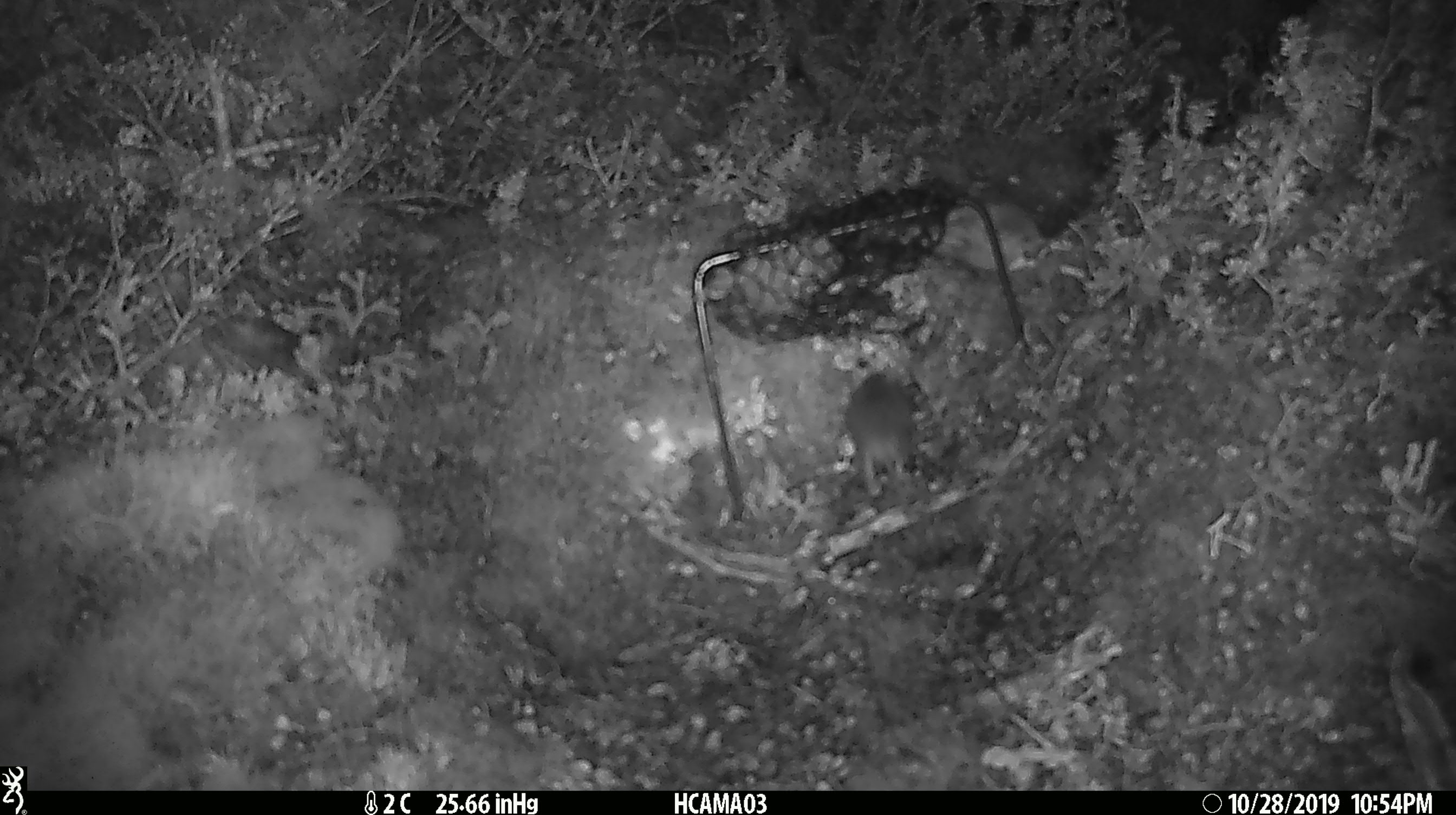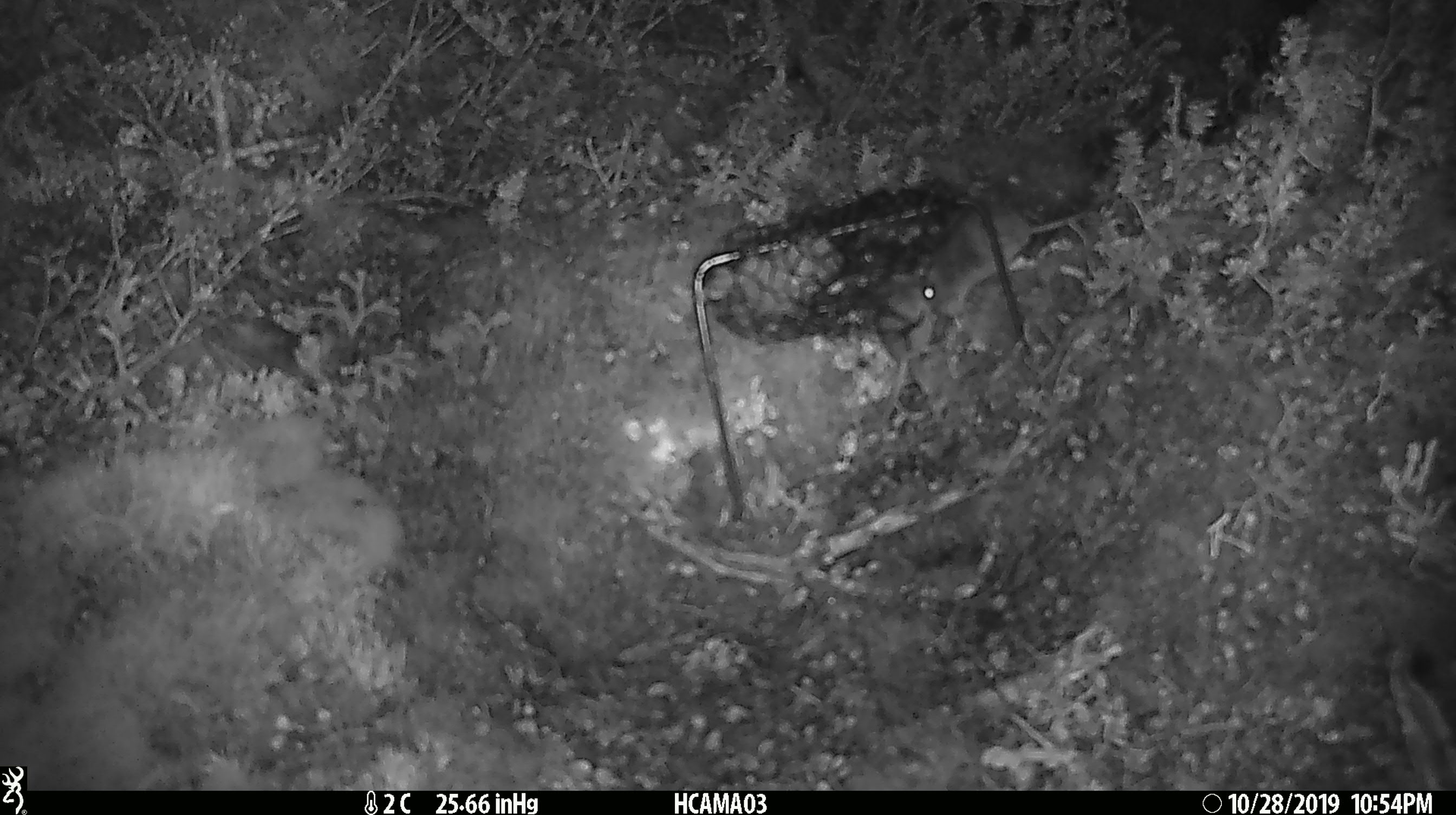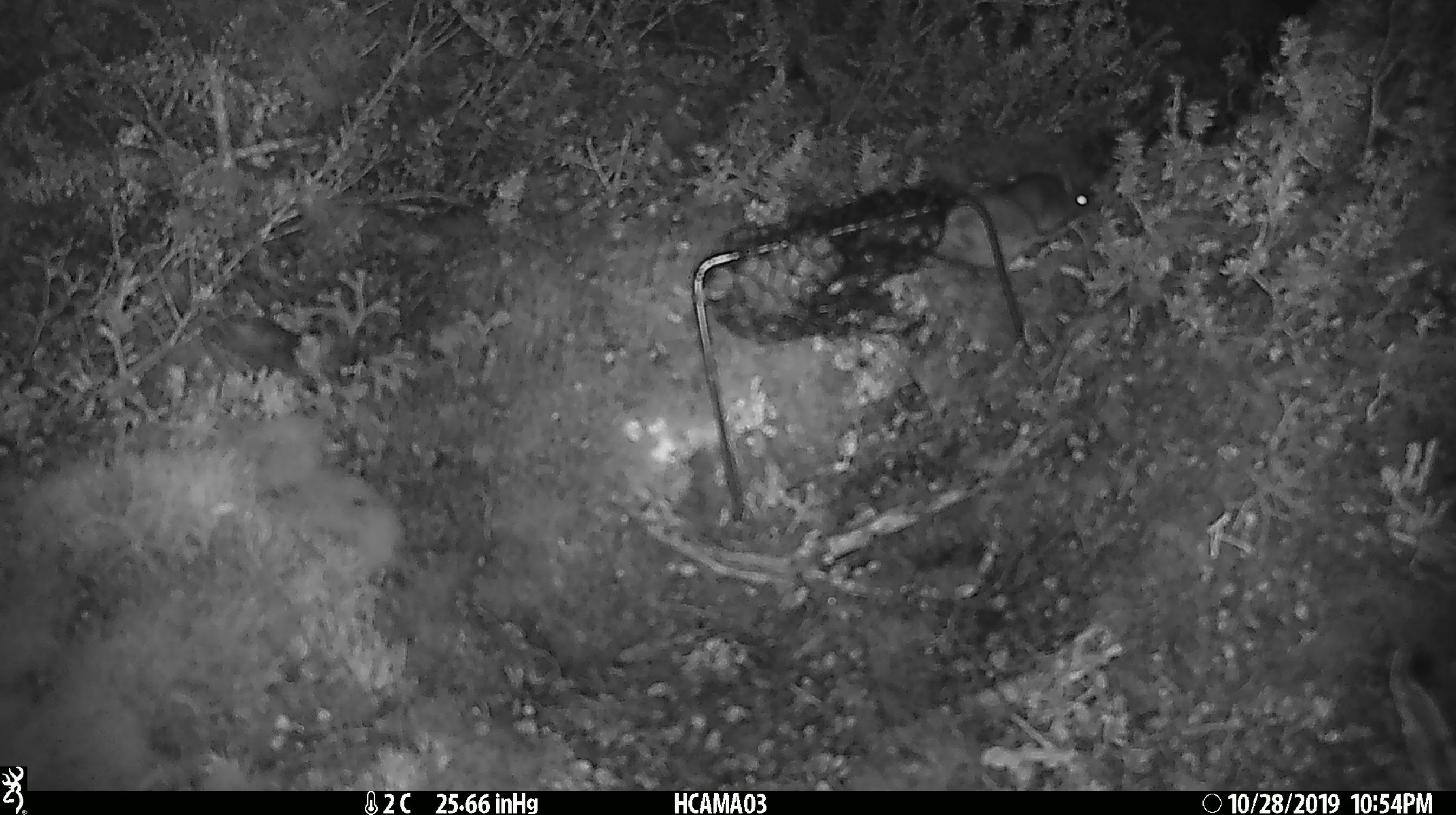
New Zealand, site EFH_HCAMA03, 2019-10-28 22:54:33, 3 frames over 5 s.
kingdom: Animalia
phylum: Chordata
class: Mammalia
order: Rodentia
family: Muridae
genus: Mus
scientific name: Mus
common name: mouse